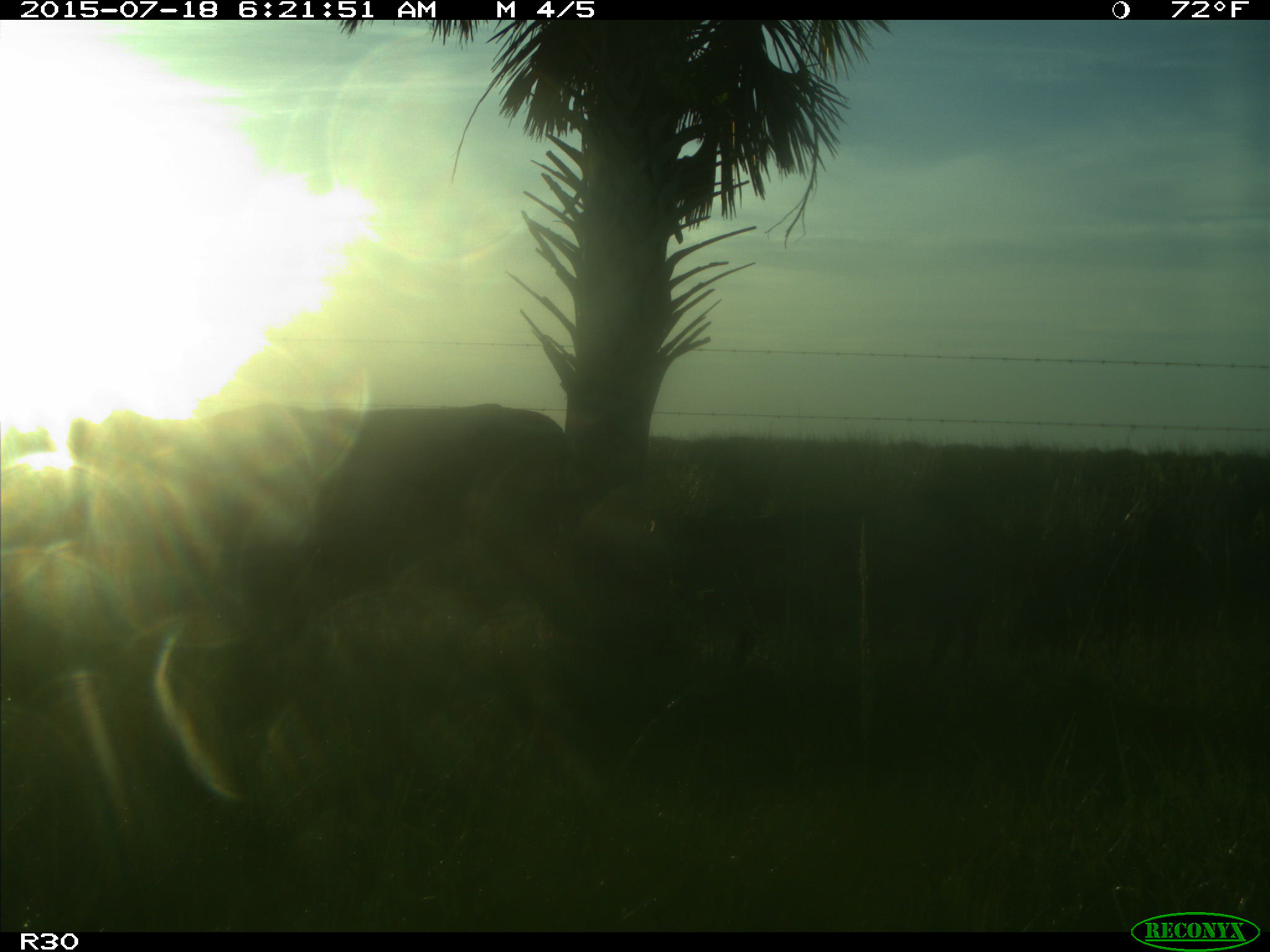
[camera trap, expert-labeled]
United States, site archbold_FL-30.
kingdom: Animalia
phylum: Chordata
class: Mammalia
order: Artiodactyla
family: Bovidae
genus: Bos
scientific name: Bos taurus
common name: domestic cow